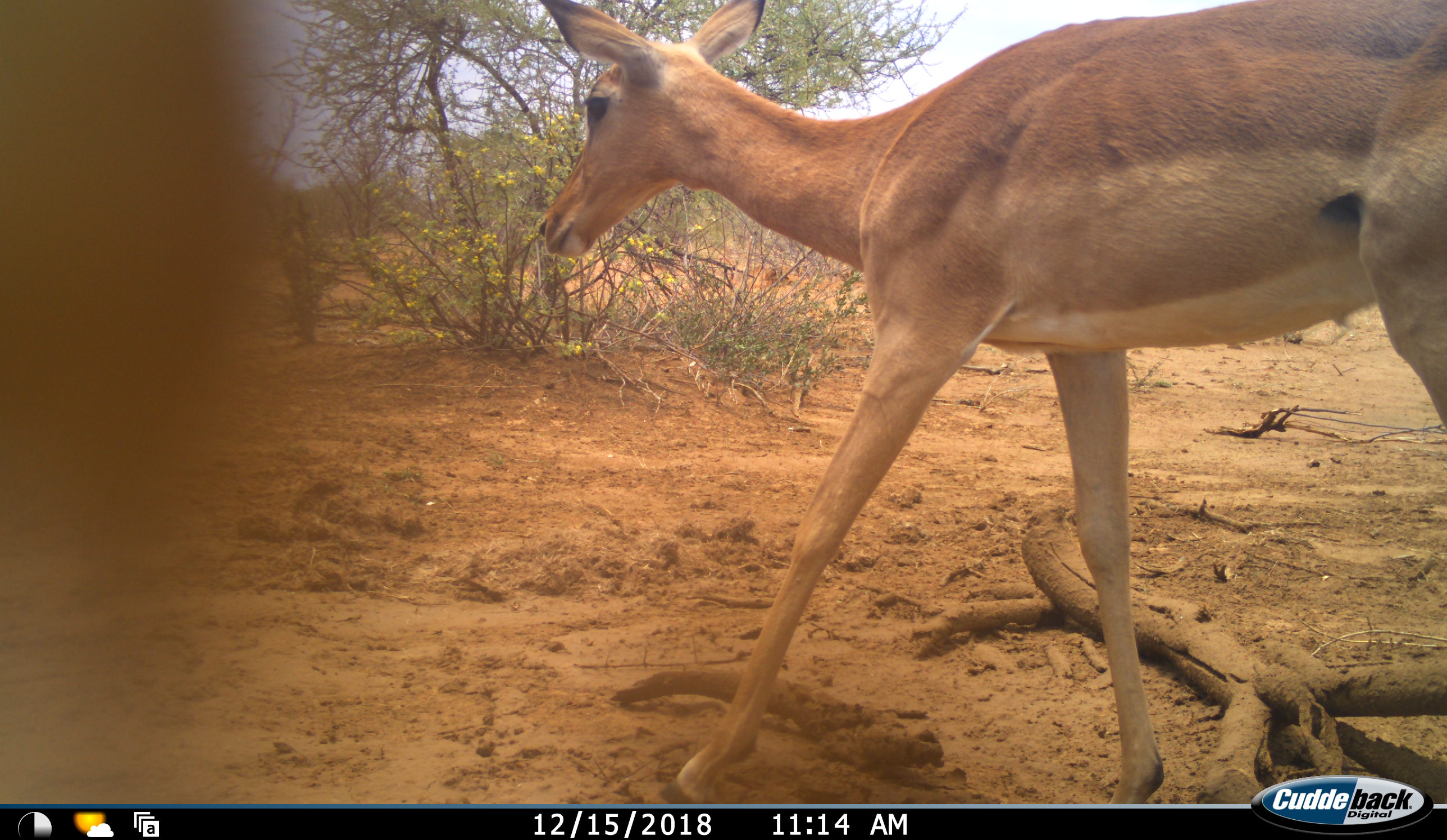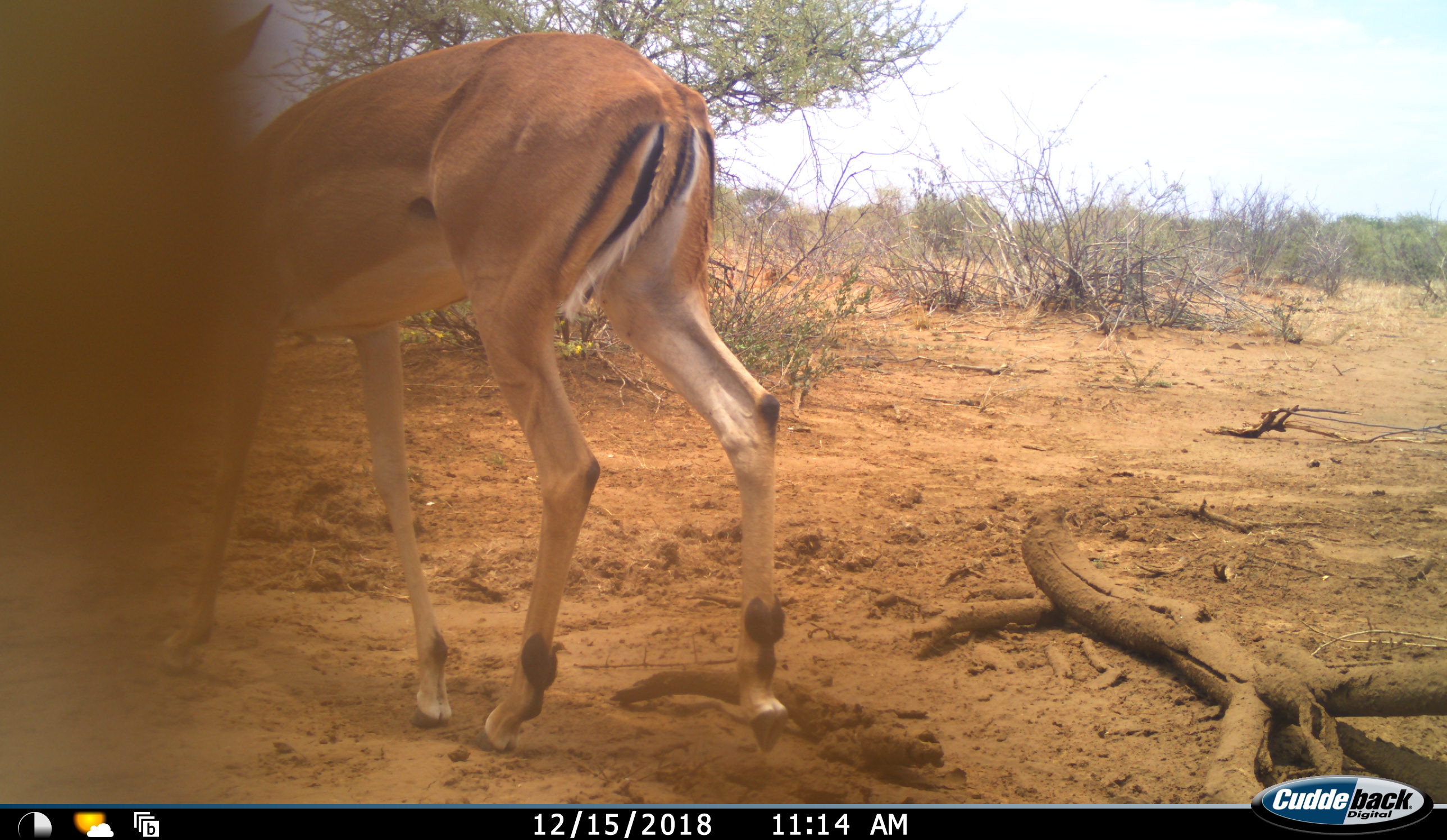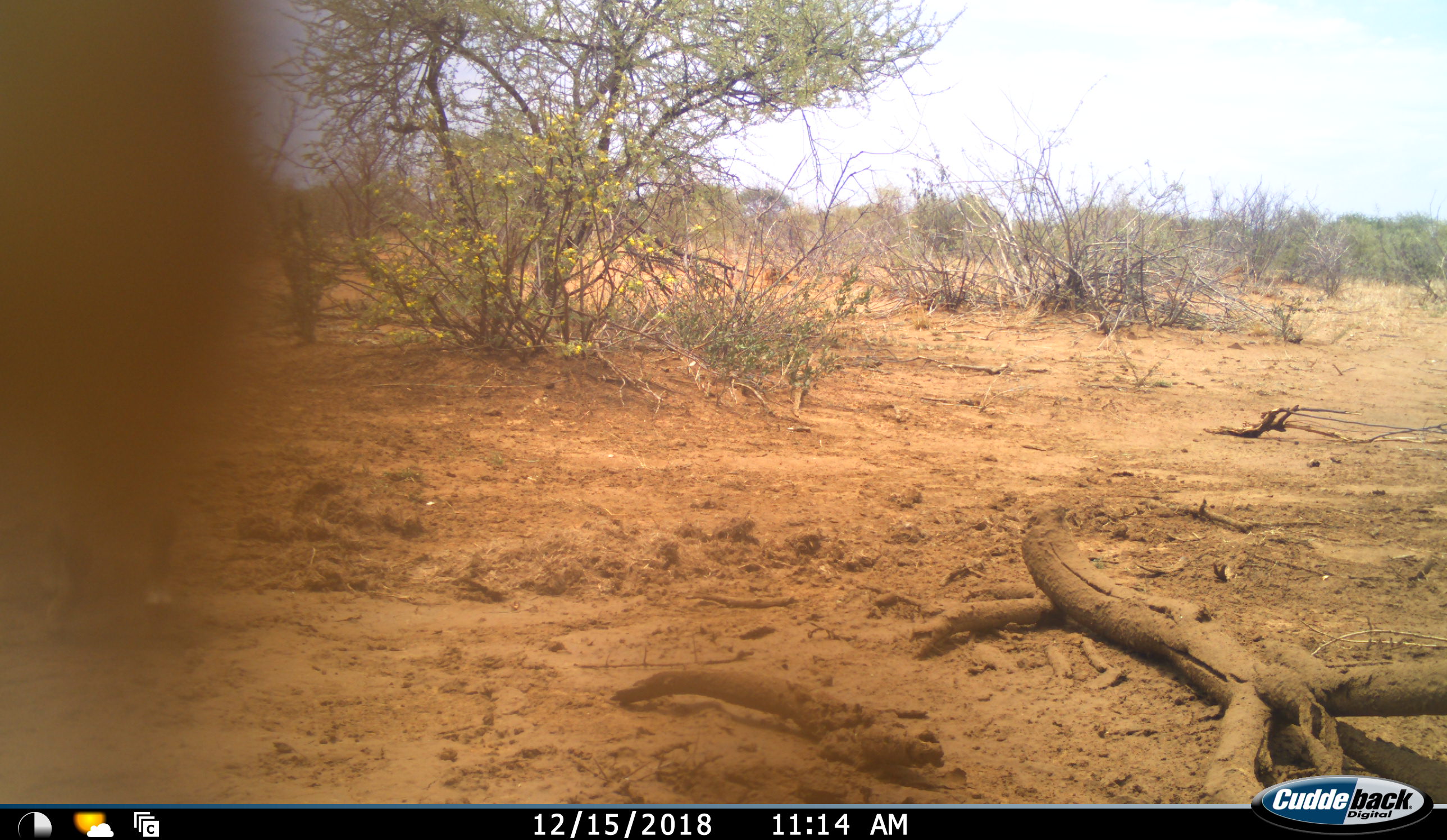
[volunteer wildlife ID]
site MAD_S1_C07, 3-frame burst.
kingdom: Animalia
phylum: Chordata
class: Mammalia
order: Artiodactyla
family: Bovidae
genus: Aepyceros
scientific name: Aepyceros melampus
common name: impala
Impala (Aepyceros melampus), count 1. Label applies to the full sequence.